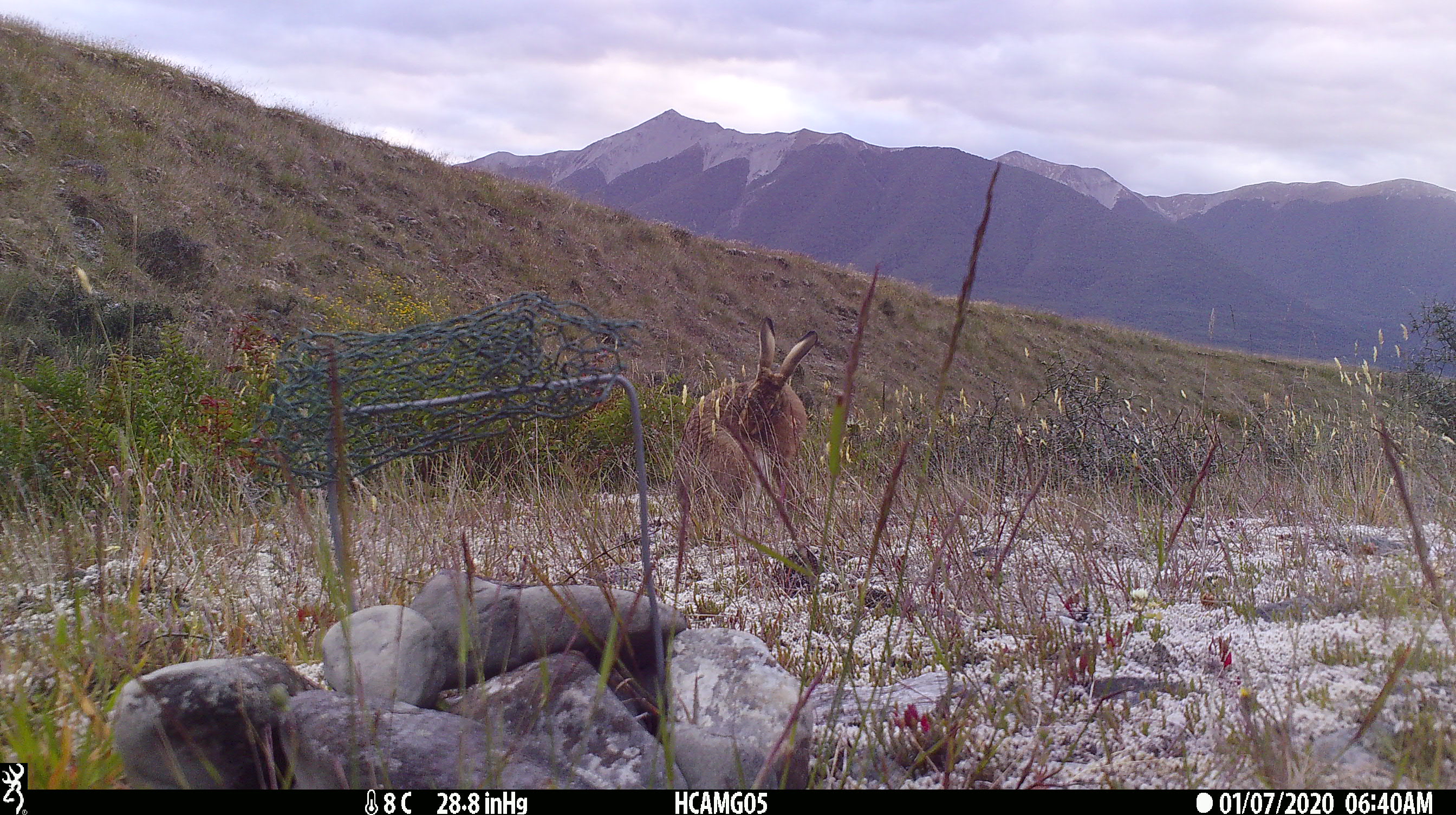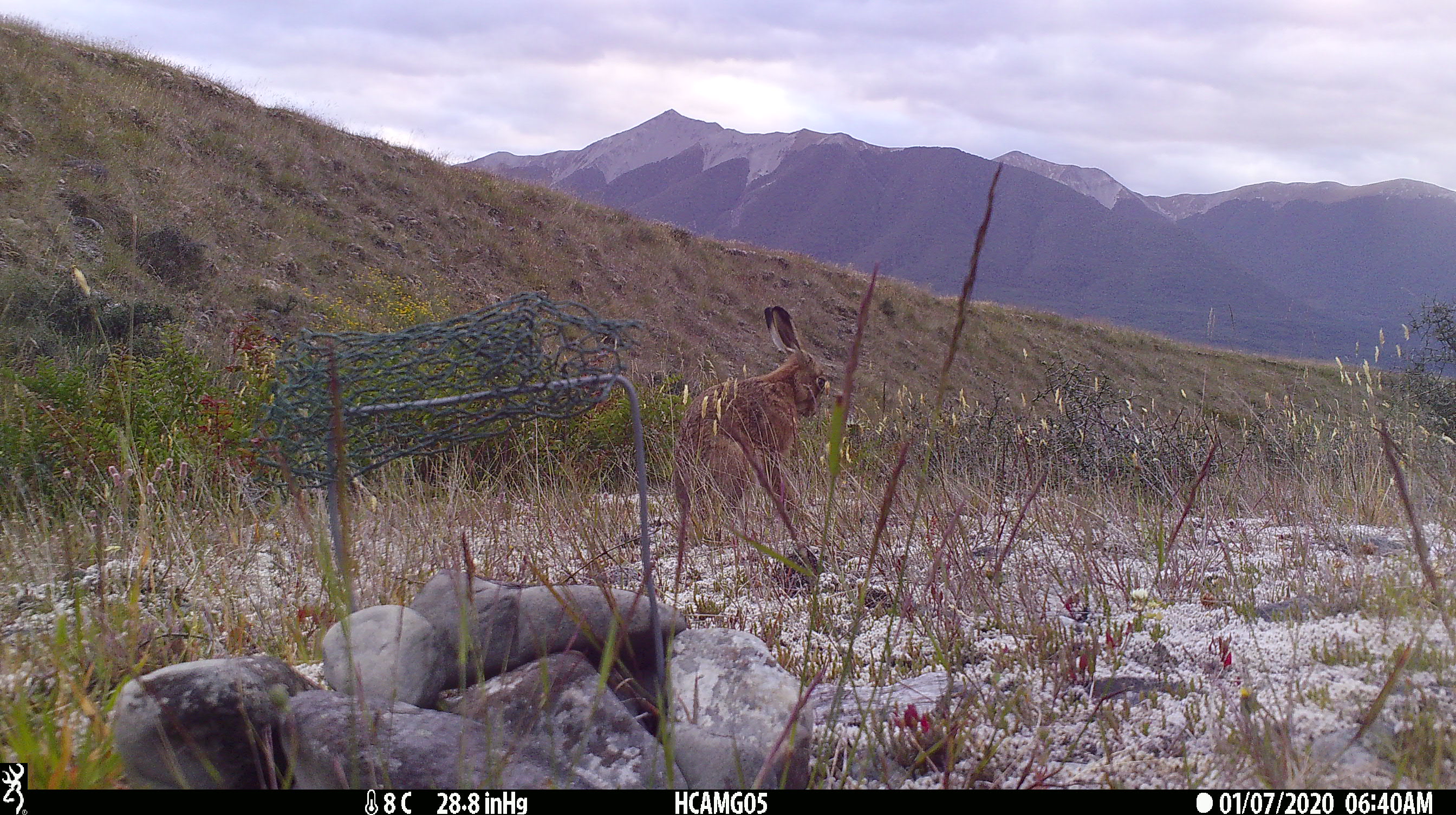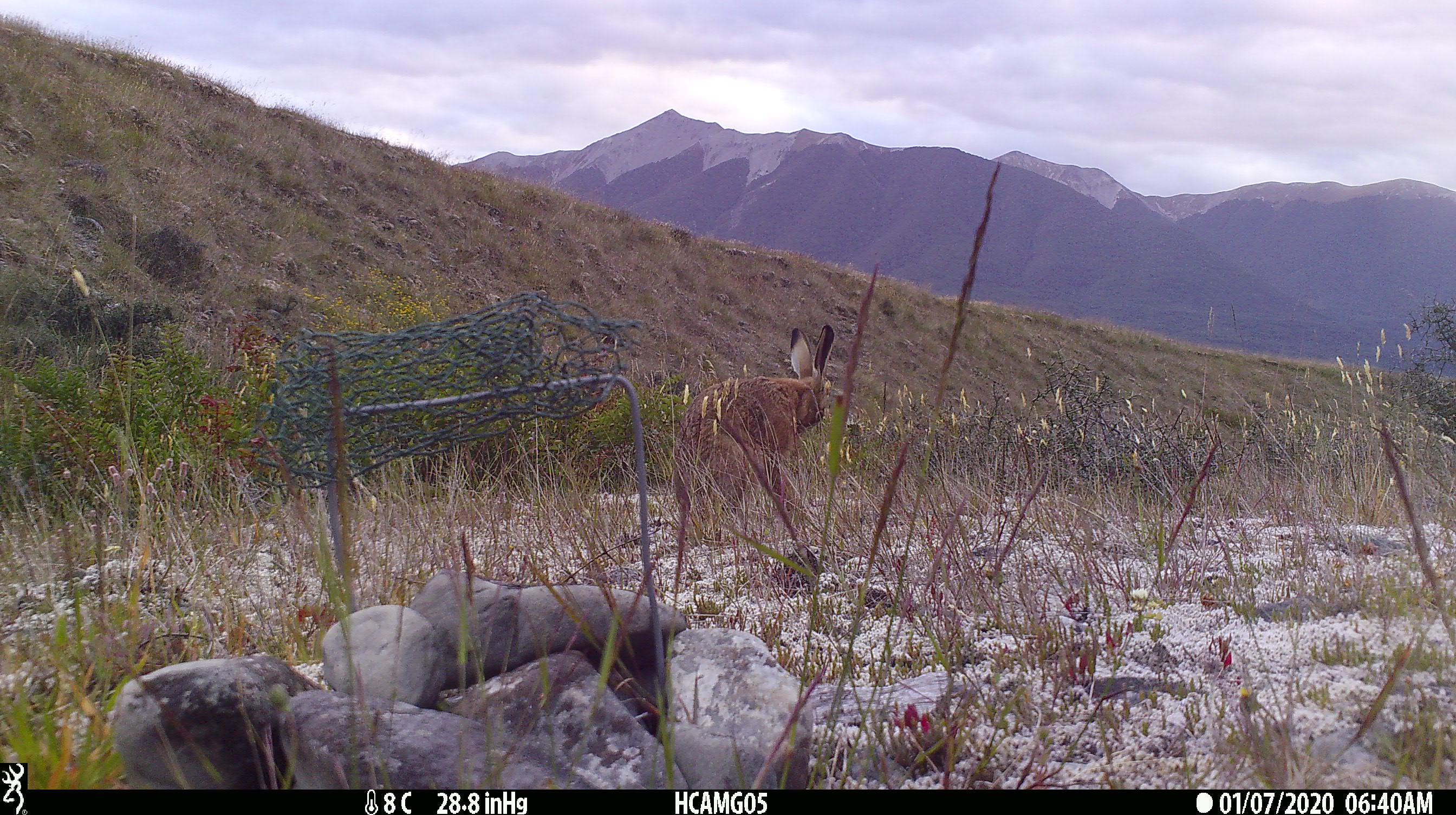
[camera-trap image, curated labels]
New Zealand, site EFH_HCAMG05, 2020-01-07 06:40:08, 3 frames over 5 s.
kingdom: Animalia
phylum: Chordata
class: Mammalia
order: Lagomorpha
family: Leporidae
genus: Lepus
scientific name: Lepus europaeus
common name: brown hare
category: hare